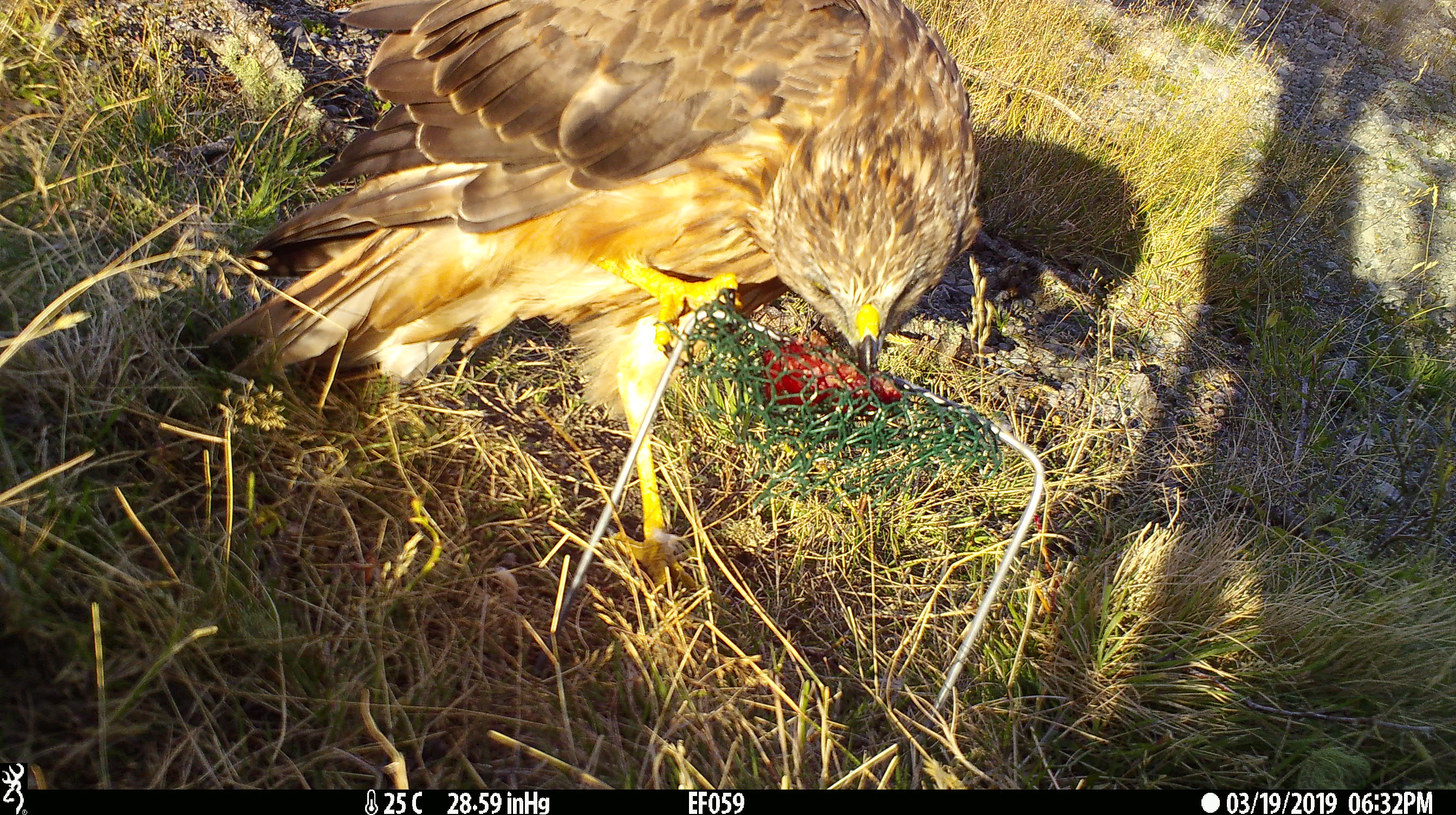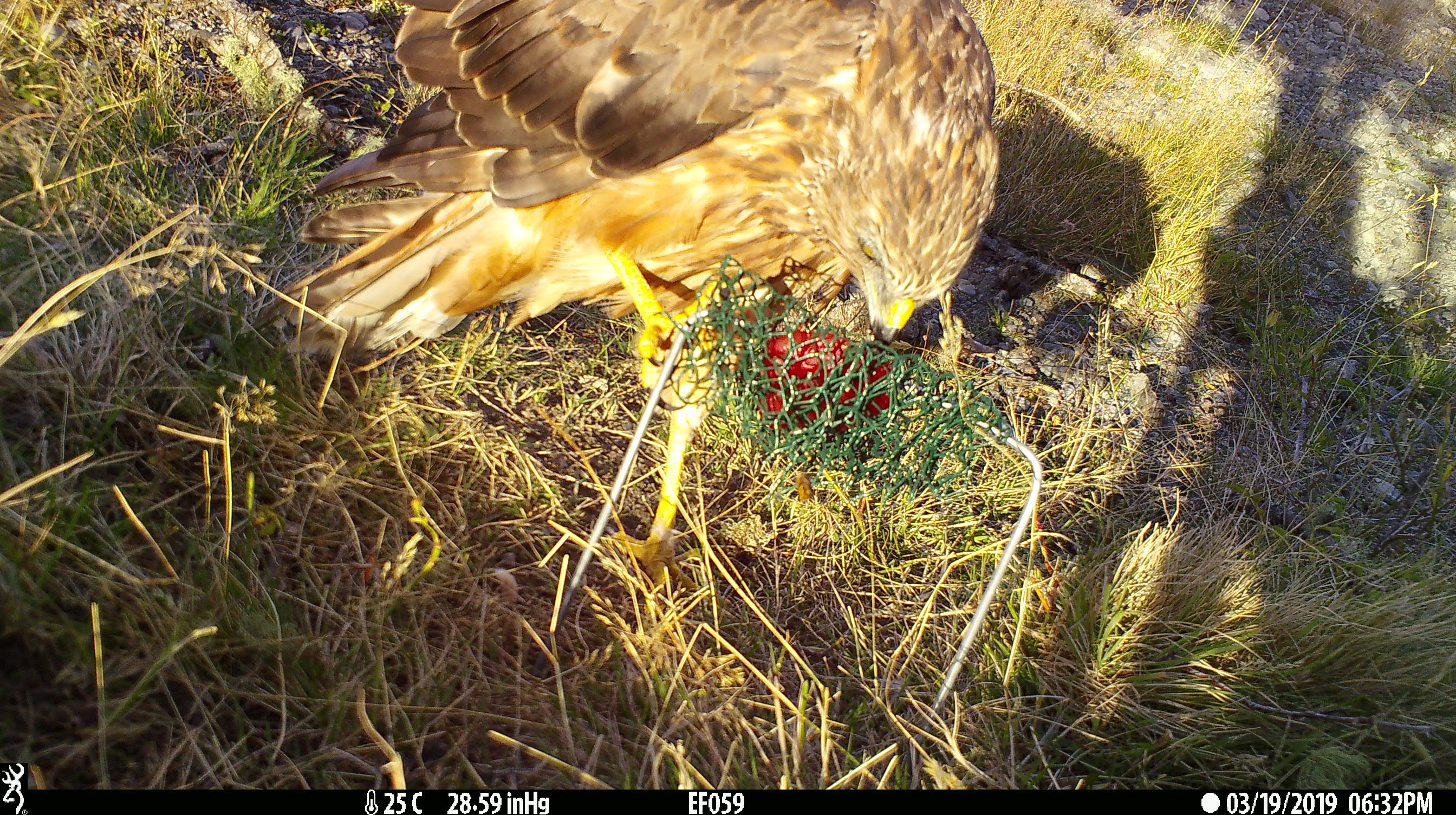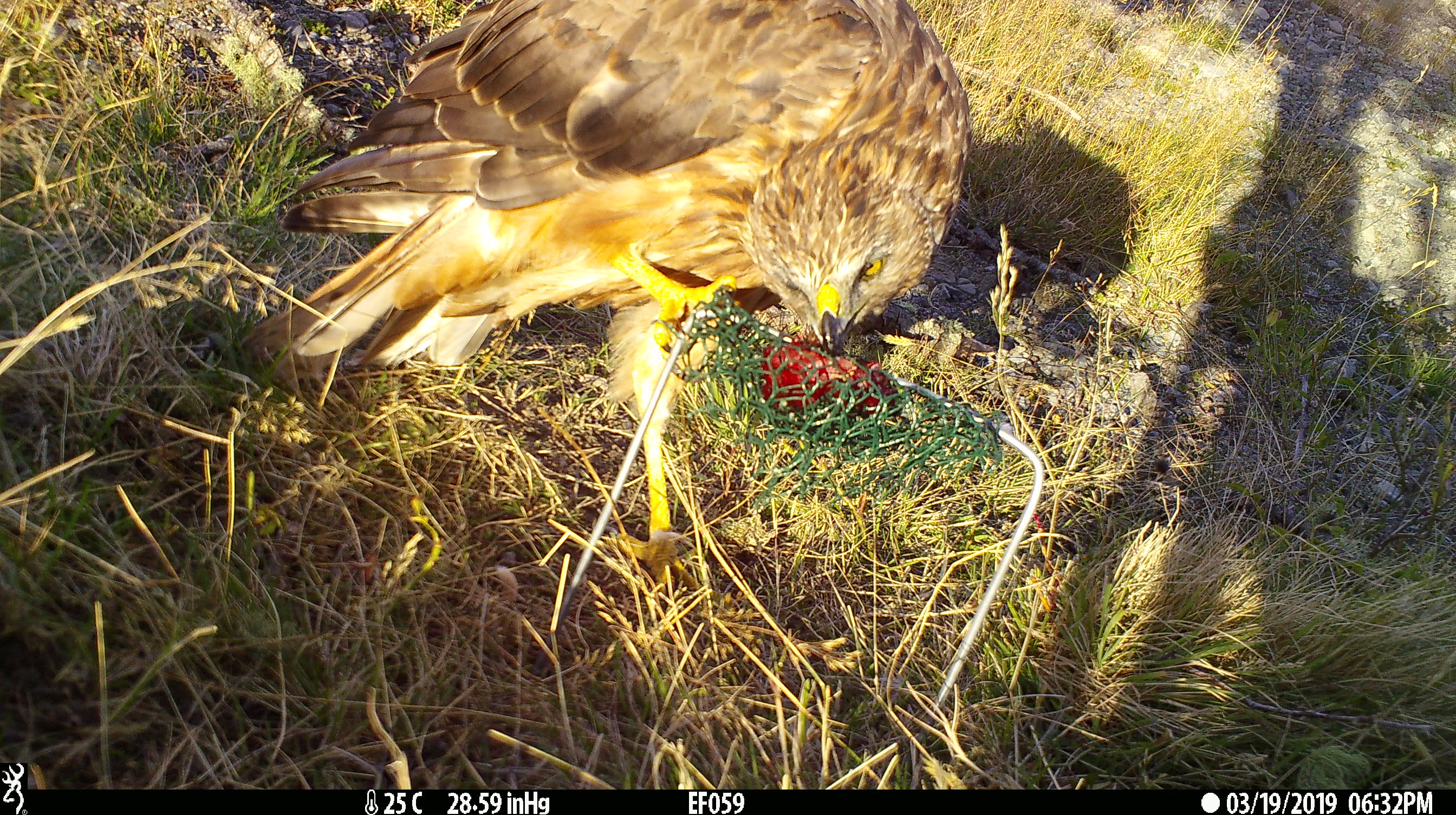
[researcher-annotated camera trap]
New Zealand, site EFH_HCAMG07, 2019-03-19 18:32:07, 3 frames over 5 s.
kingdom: Animalia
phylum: Chordata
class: Aves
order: Accipitriformes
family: Accipitridae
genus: Circus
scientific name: Circus approximans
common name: swamp harrier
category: harrier